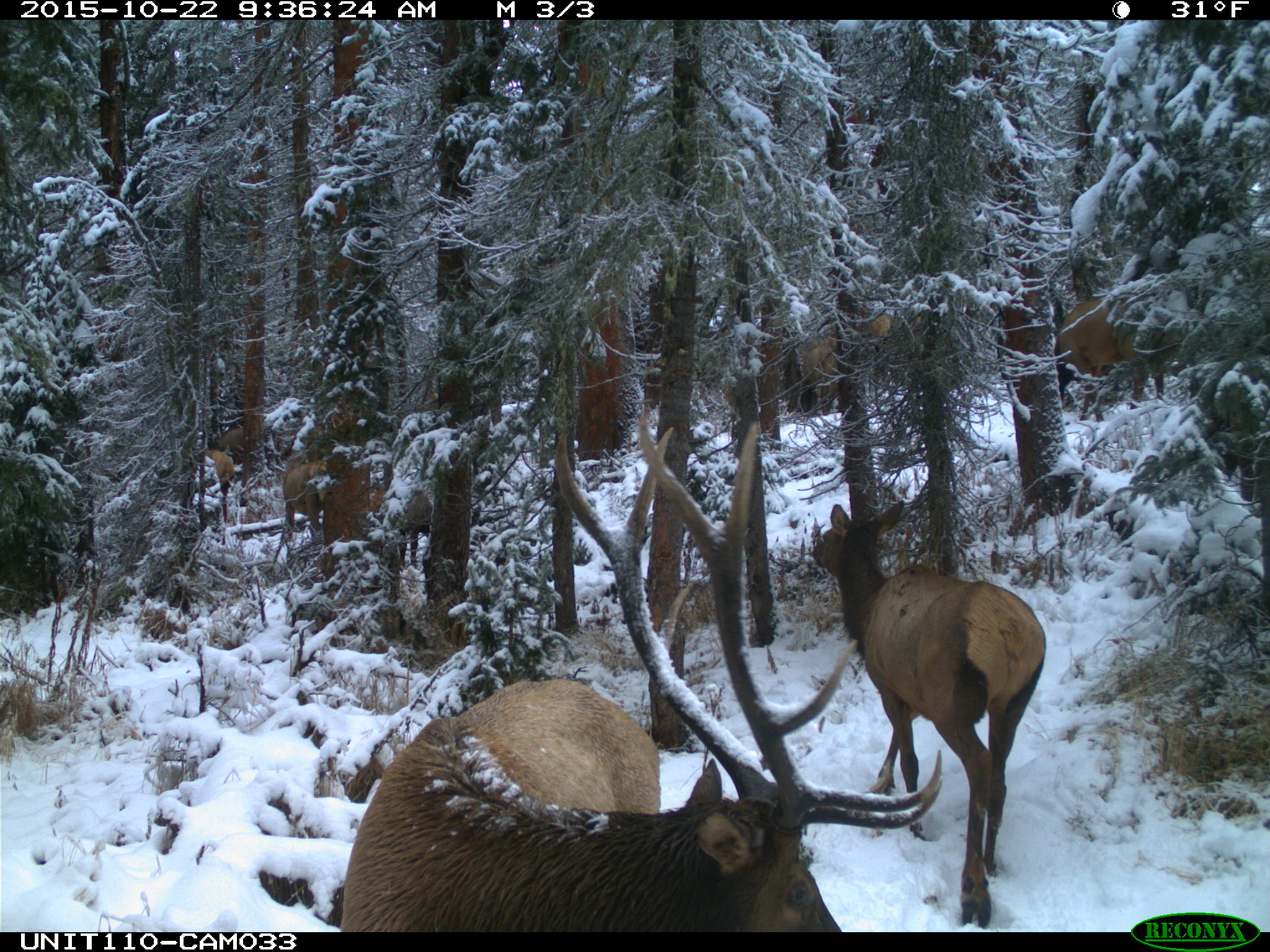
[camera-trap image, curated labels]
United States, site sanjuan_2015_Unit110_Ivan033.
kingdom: Animalia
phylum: Chordata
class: Mammalia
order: Artiodactyla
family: Cervidae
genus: Cervus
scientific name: Cervus elaphus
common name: red deer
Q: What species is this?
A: Cervus elaphus (red deer).